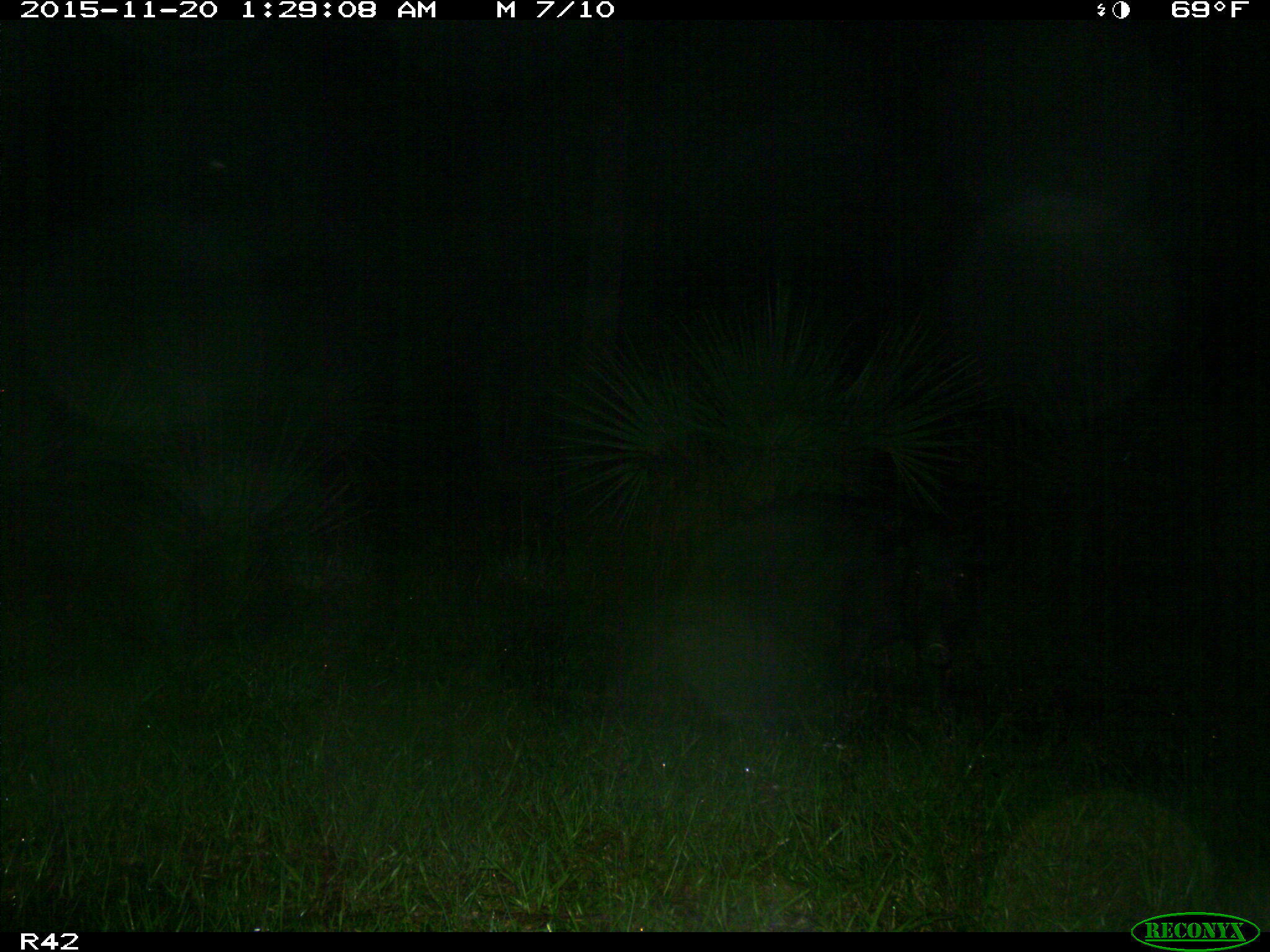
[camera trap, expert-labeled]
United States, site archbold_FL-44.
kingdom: Animalia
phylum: Chordata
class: Mammalia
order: Artiodactyla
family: Suidae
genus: Sus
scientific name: Sus scrofa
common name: wild boar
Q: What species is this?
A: Sus scrofa (wild boar).